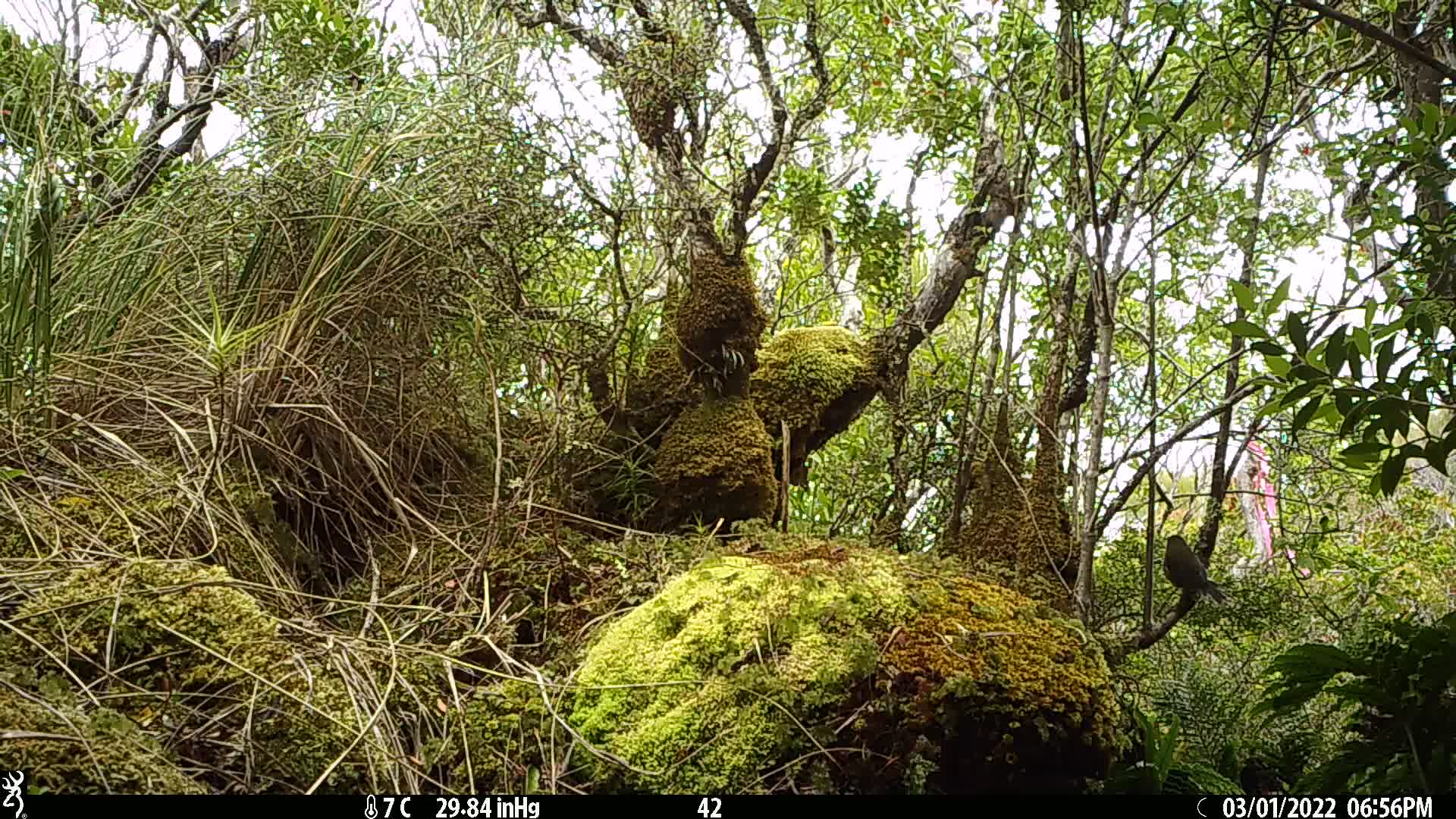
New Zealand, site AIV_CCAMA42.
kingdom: Animalia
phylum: Chordata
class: Aves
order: Passeriformes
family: Meliphagidae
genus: Anthornis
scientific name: Anthornis melanura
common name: new zealand bellbird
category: bellbird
Bellbird (new zealand bellbird) (Anthornis melanura).